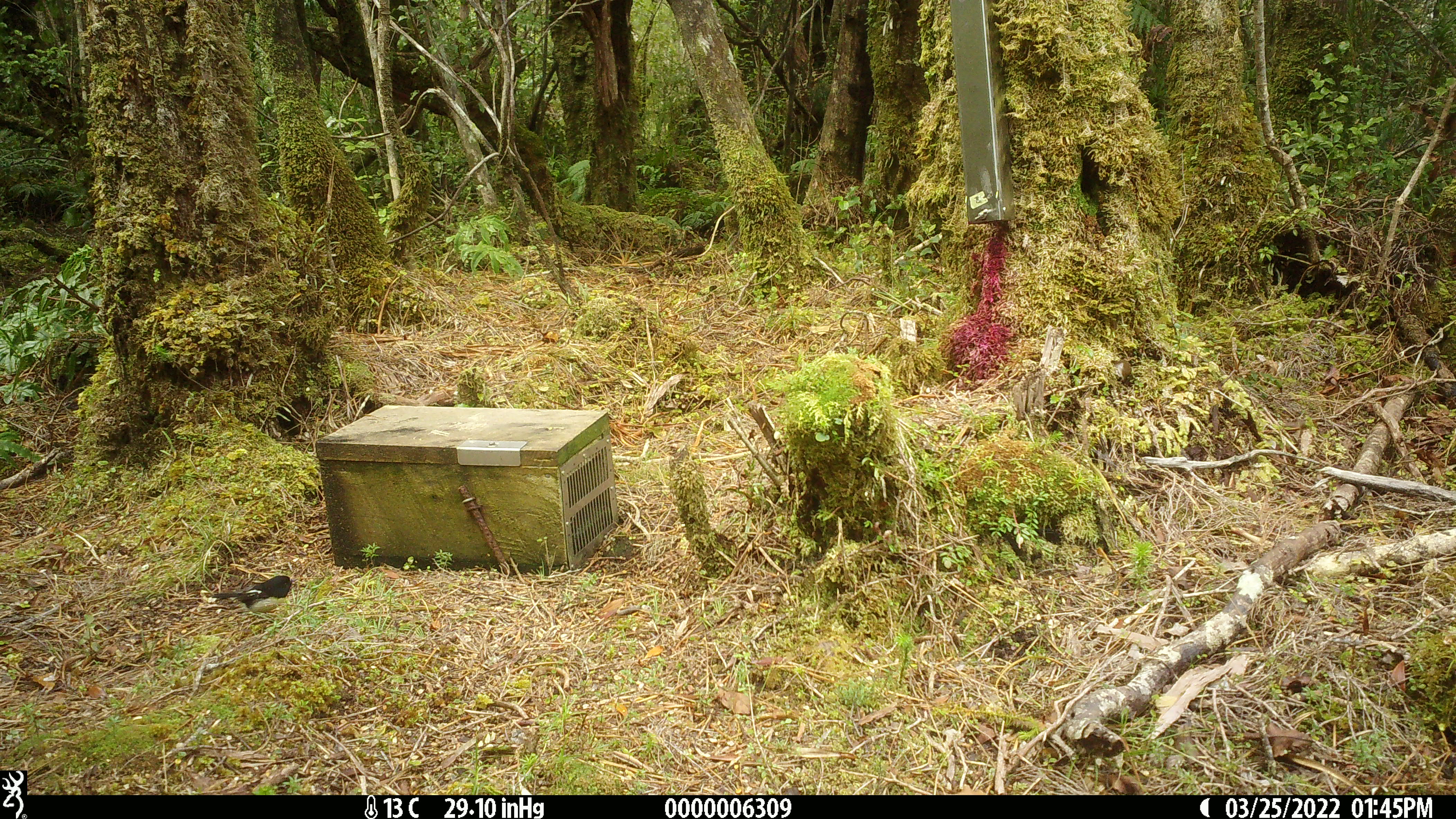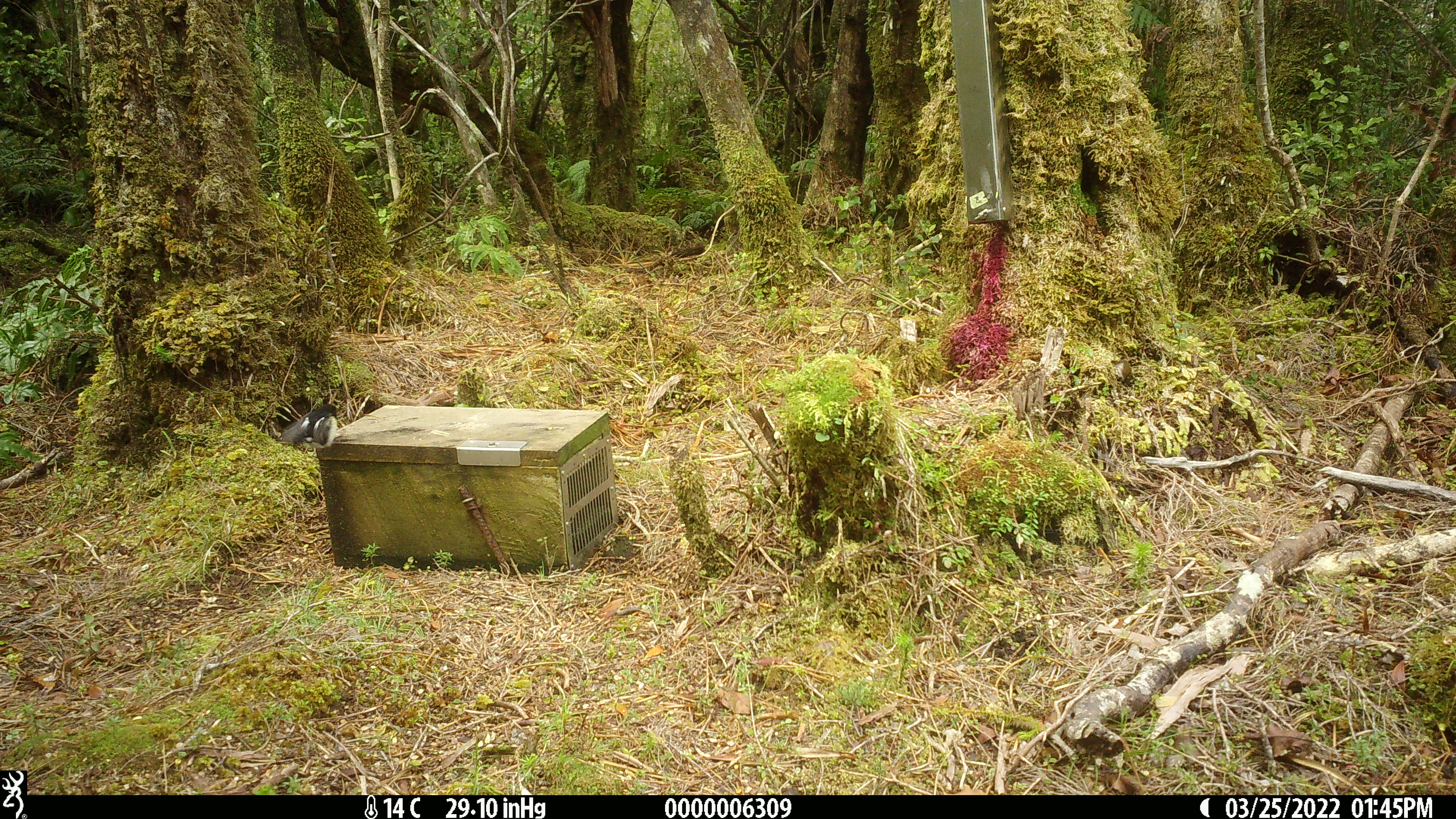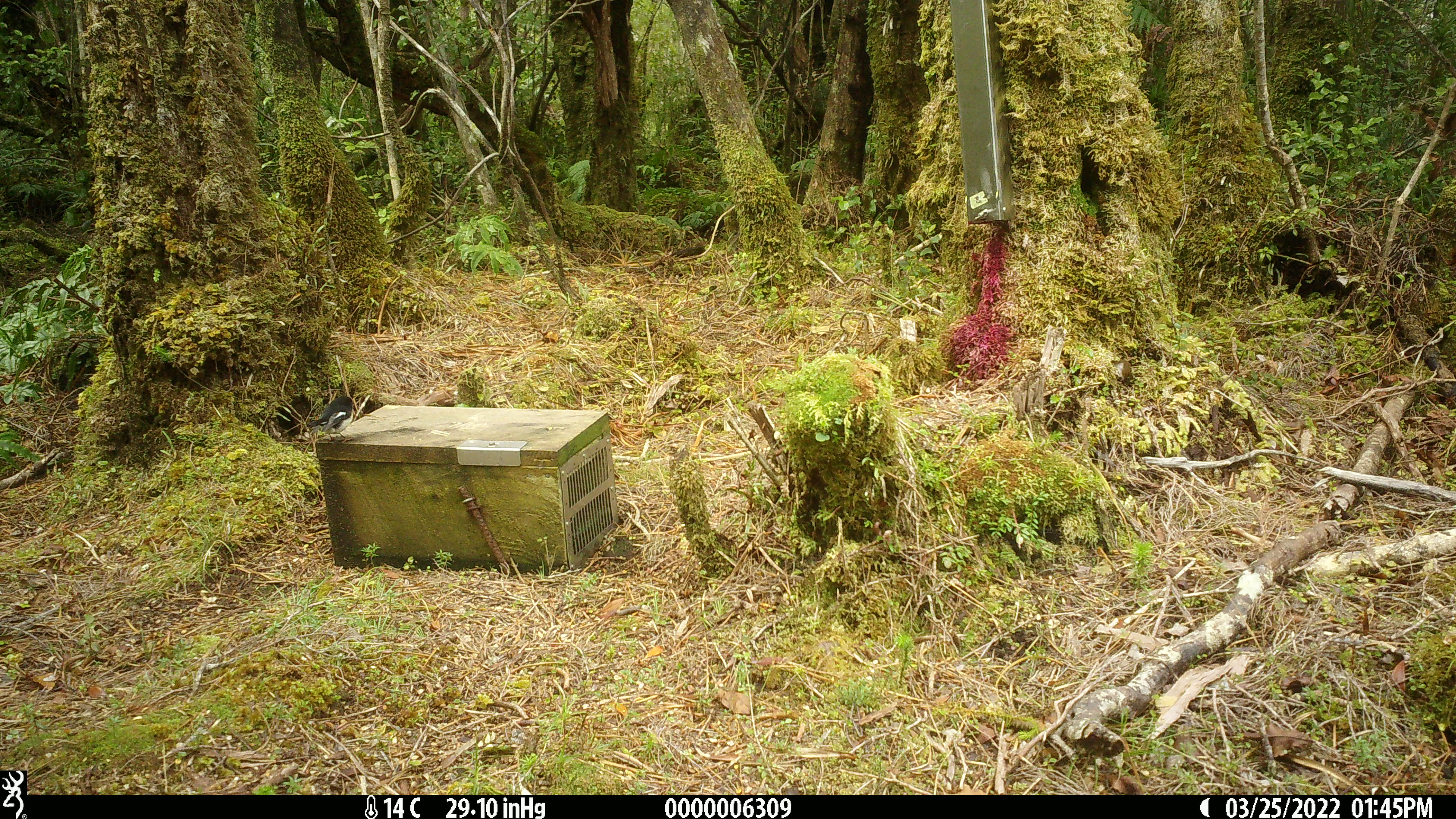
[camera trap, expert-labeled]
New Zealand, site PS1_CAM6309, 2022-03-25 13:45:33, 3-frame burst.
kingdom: Animalia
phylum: Chordata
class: Aves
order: Passeriformes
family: Petroicidae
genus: Petroica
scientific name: Petroica macrocephala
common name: tomtit